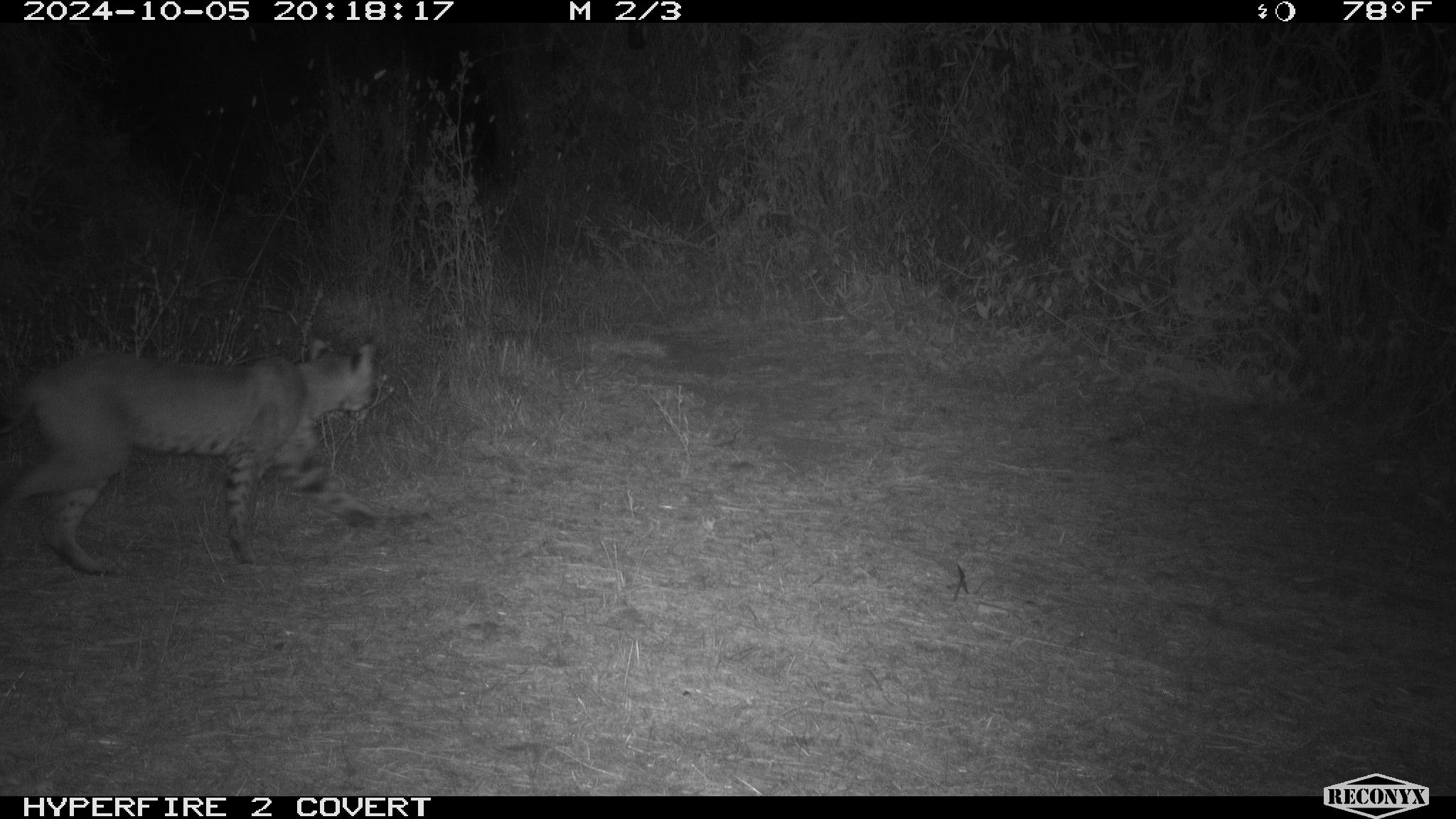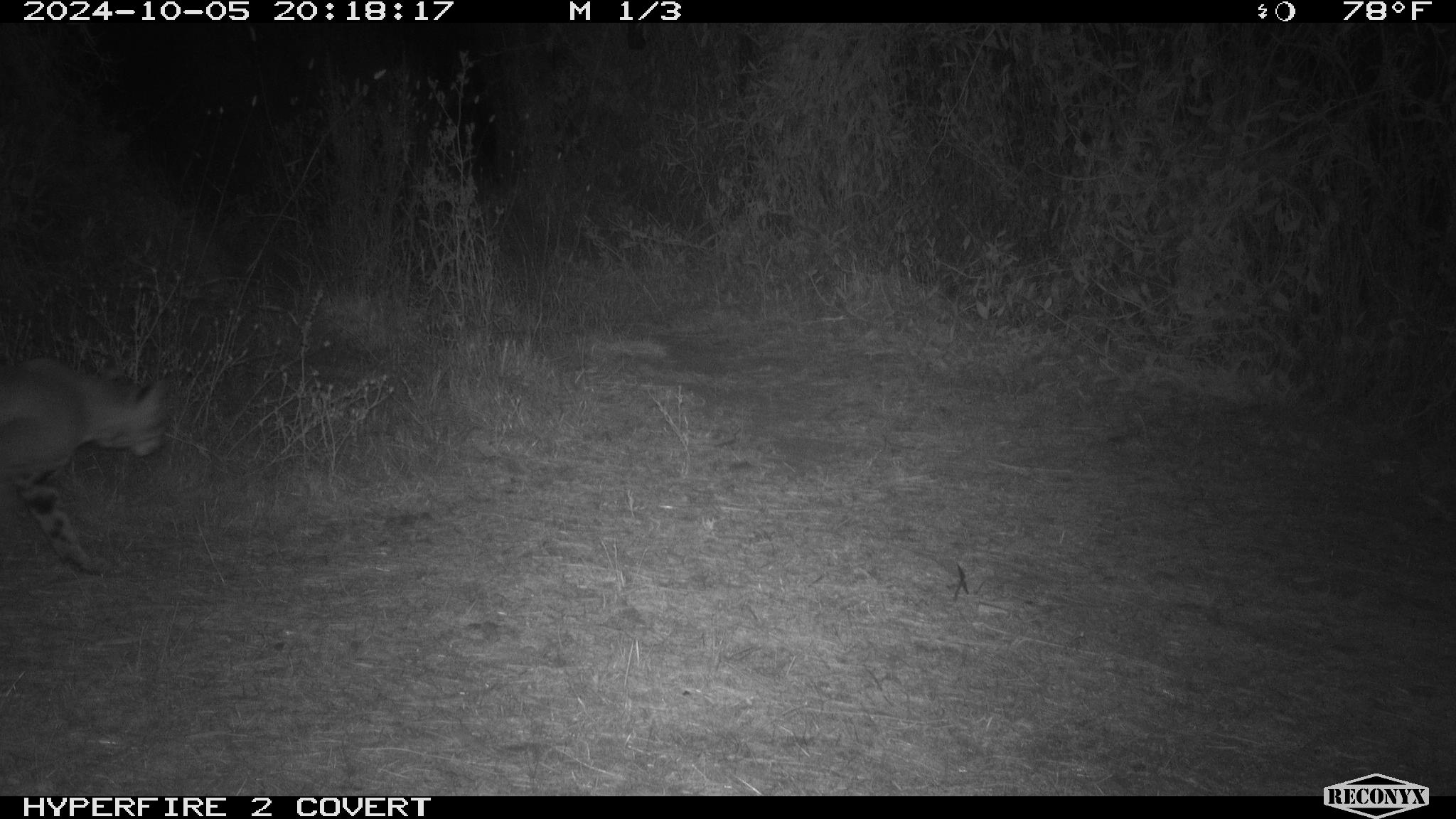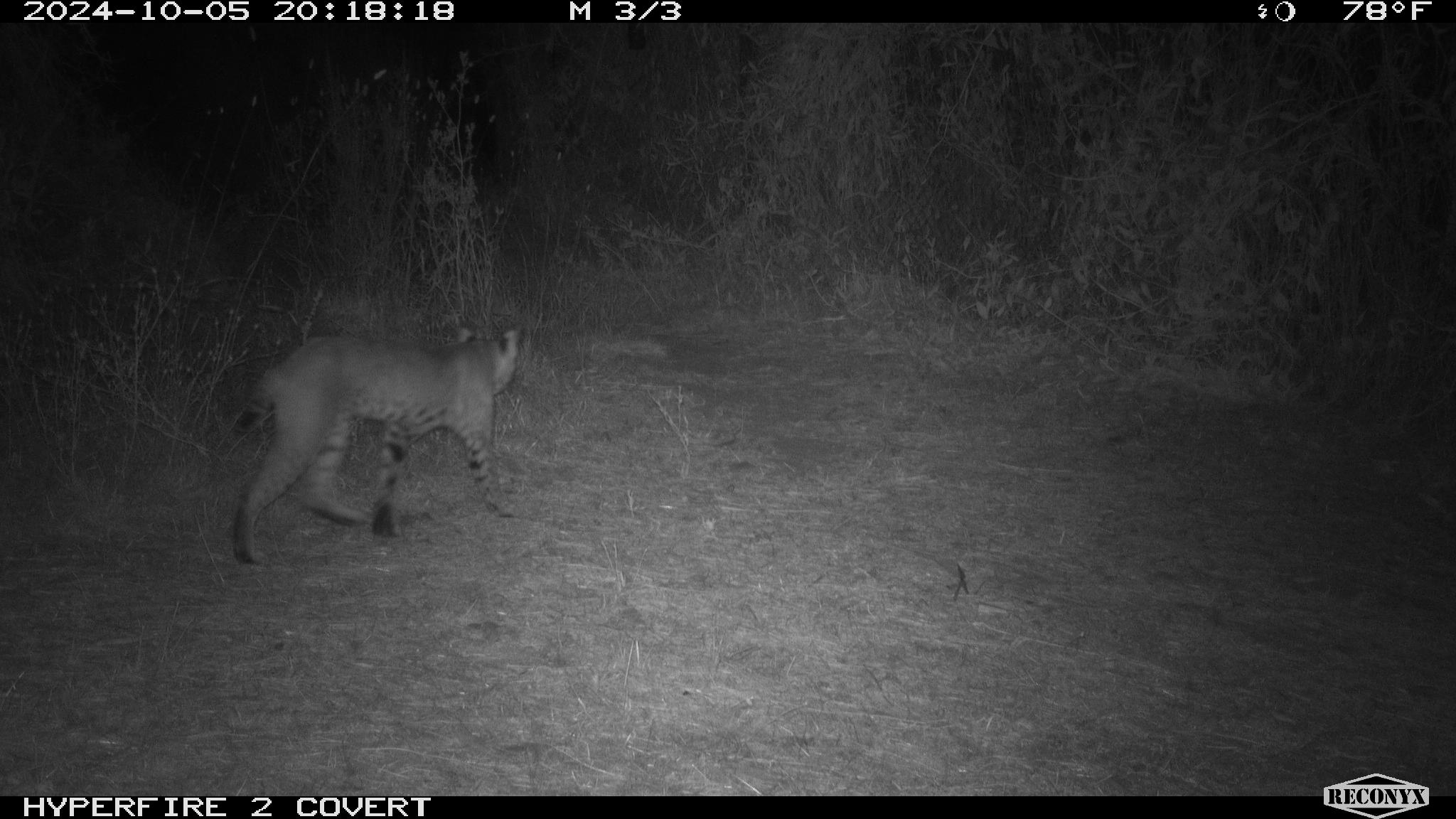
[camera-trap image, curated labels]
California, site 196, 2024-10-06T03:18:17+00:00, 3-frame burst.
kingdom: Animalia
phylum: Chordata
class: Mammalia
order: Carnivora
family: Felidae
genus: Lynx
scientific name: Lynx rufus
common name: bobcat